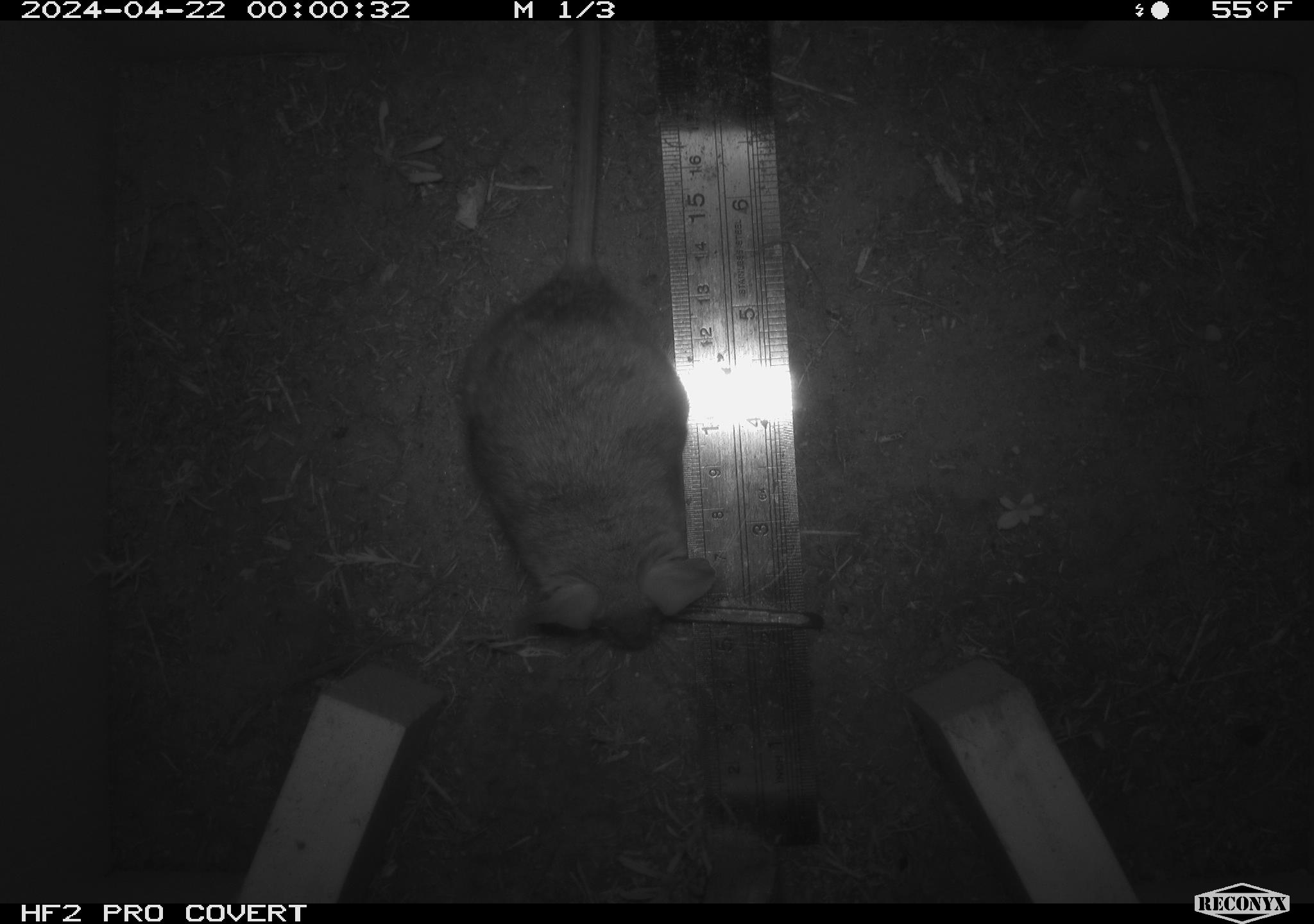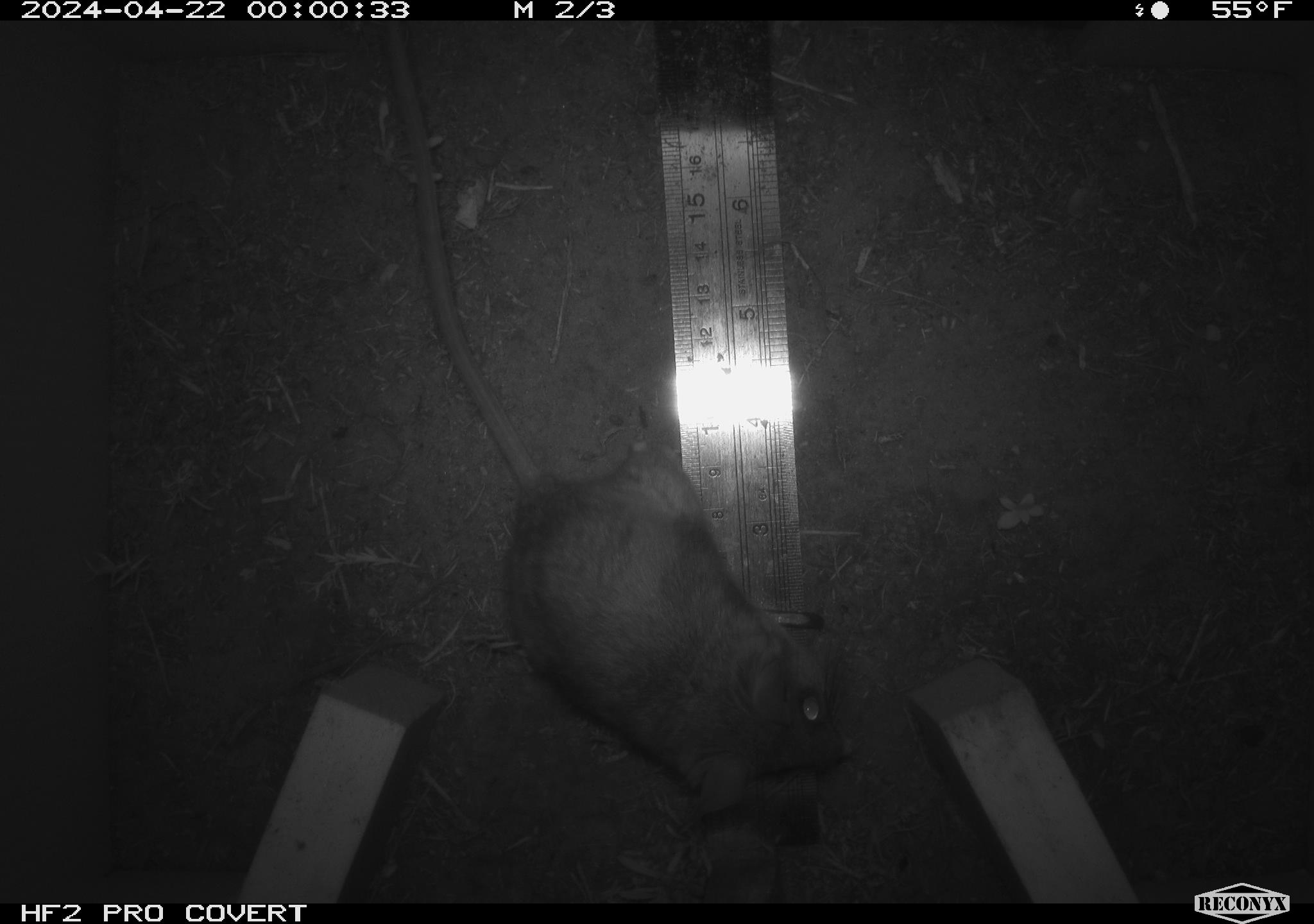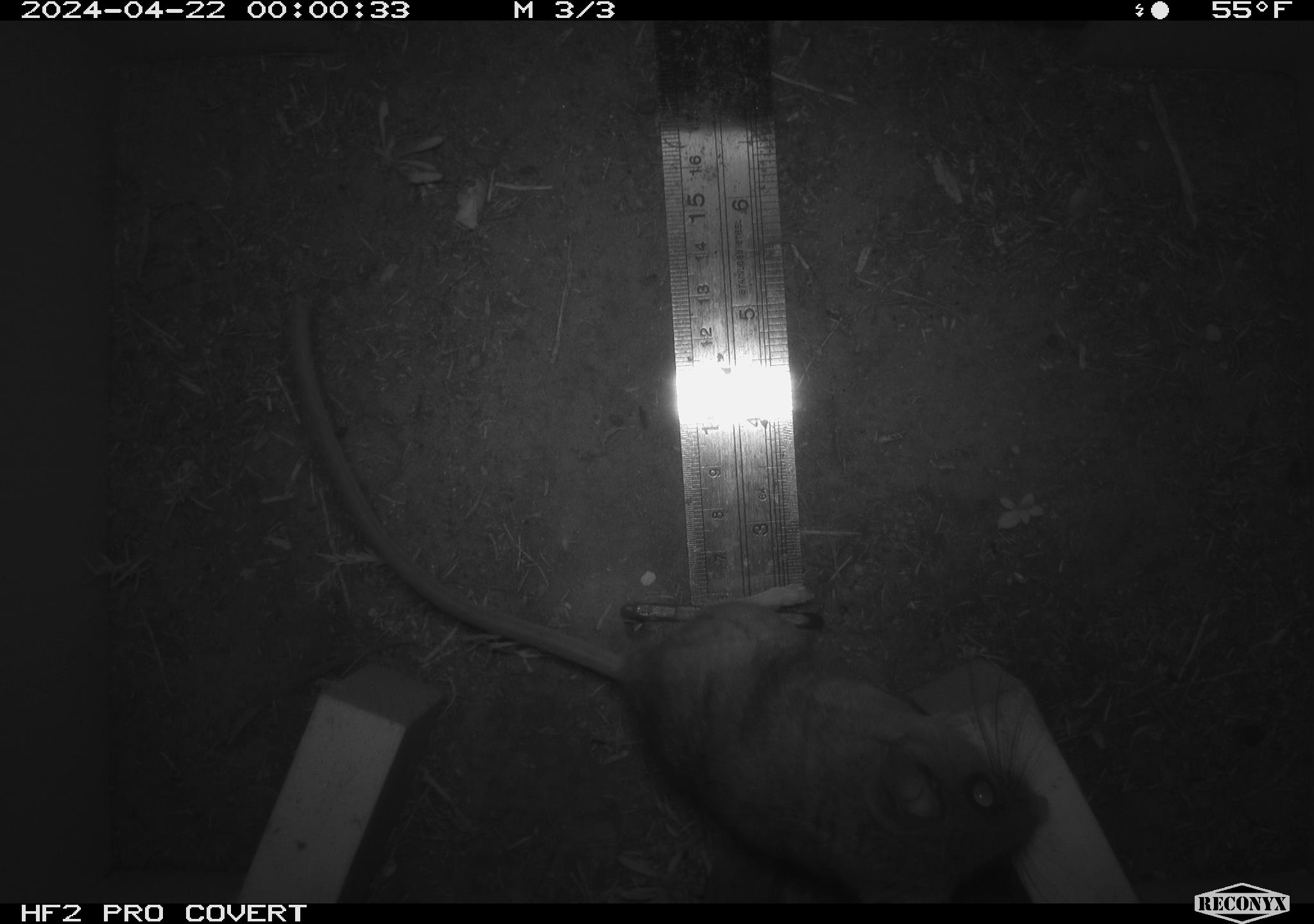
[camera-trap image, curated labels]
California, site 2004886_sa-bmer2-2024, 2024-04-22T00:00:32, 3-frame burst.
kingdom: Animalia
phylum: Chordata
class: Mammalia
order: Rodentia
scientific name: Rodentia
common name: woodrat or rat or mouse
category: woodrat or rat or mouse species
Woodrat or rat or mouse species (woodrat or rat or mouse) (Rodentia).